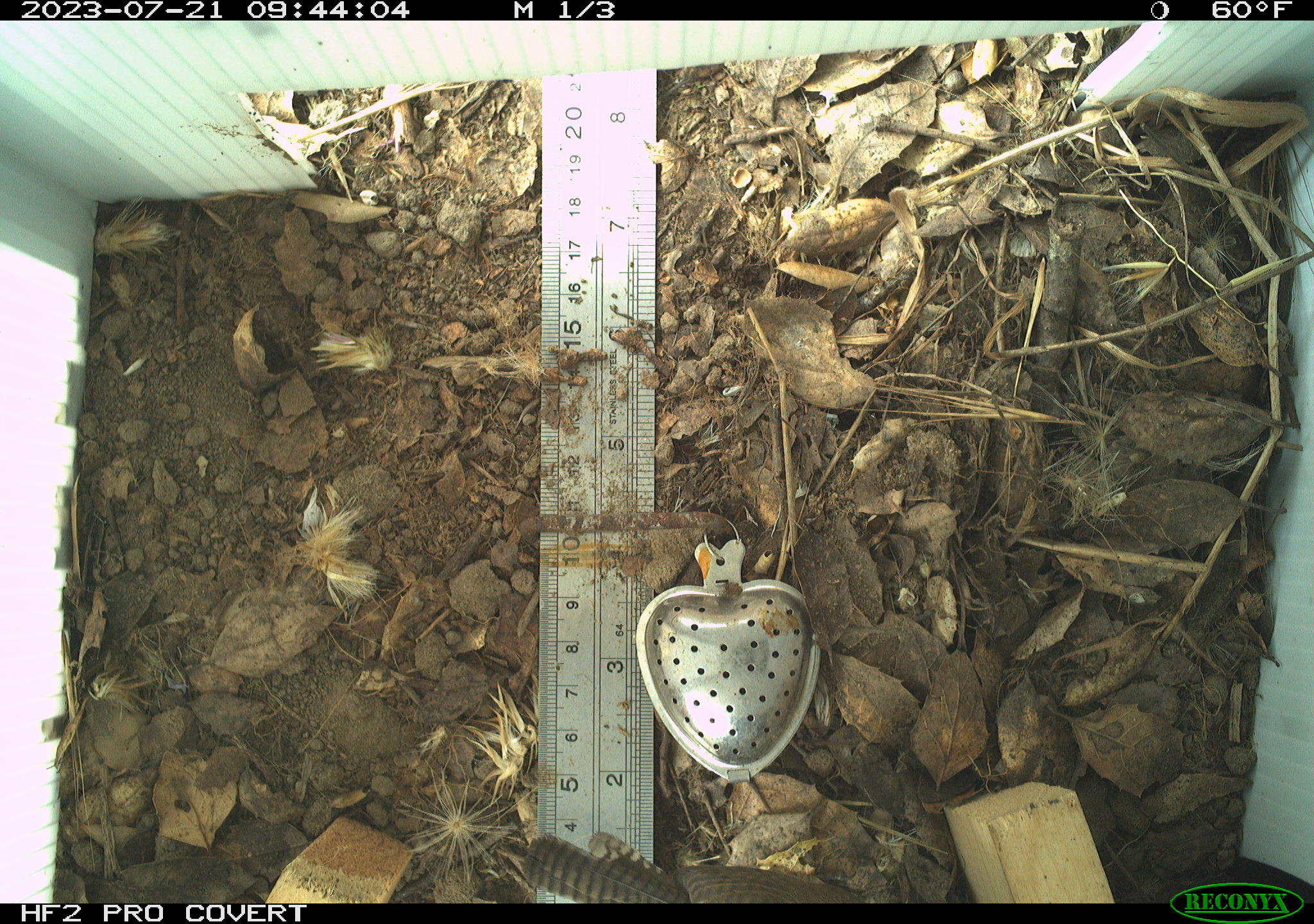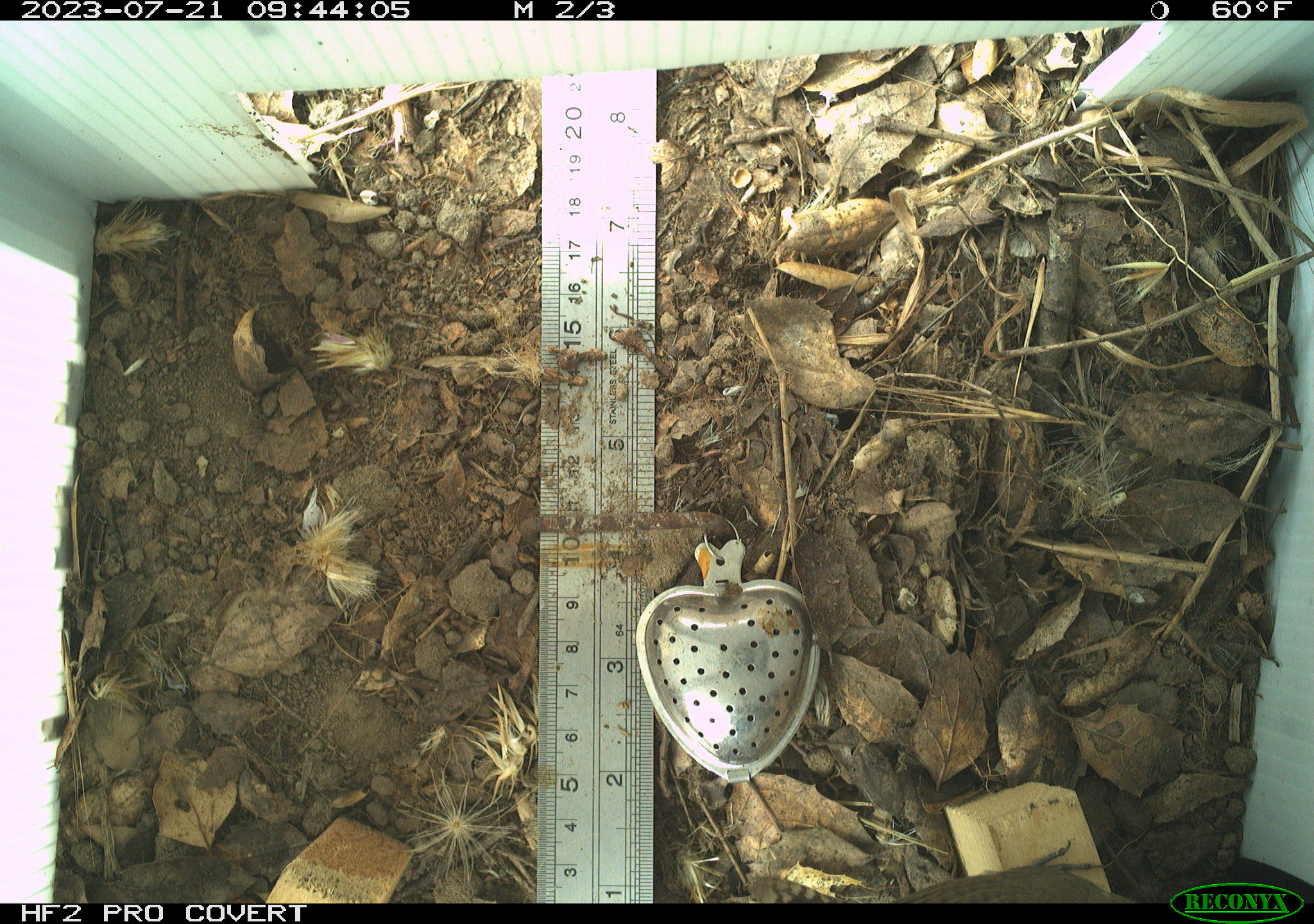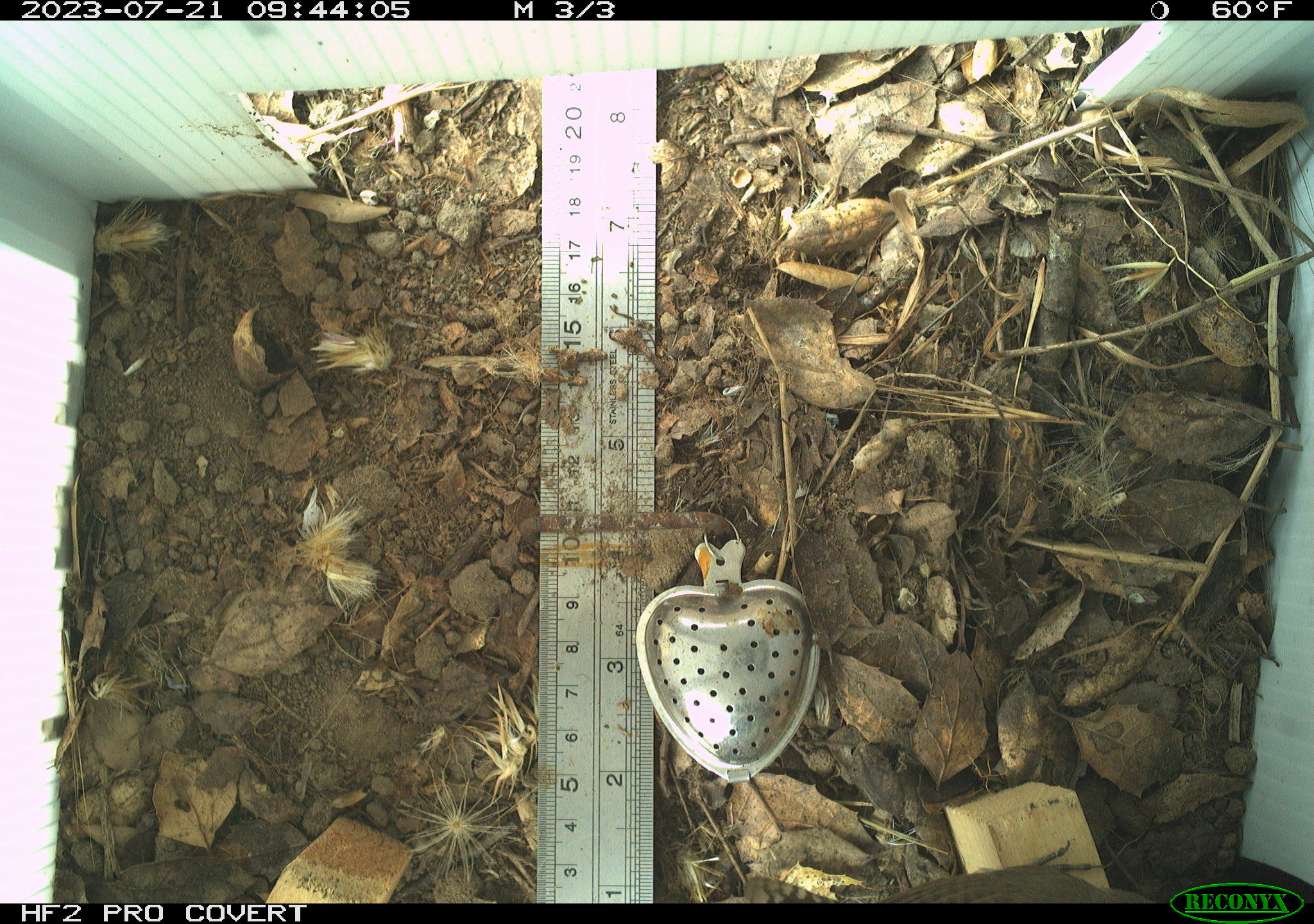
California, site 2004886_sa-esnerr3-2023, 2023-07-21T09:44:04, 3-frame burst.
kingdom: Animalia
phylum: Chordata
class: Aves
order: Passeriformes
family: Troglodytidae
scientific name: Troglodytidae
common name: wren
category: troglodytidae family